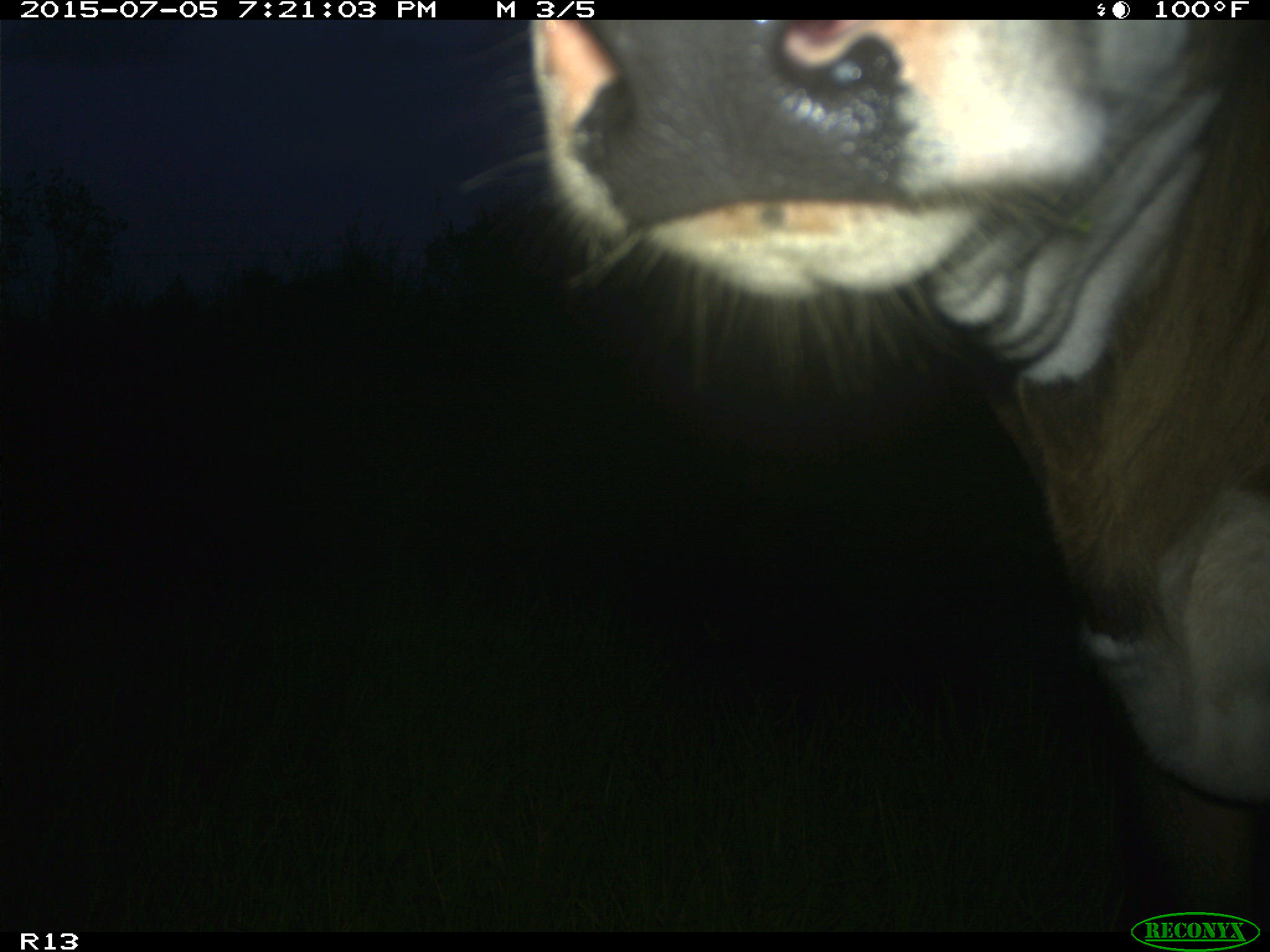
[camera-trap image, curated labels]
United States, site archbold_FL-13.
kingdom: Animalia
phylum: Chordata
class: Mammalia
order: Artiodactyla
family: Bovidae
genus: Bos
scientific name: Bos taurus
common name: domestic cow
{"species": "Bos taurus (domestic cow)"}